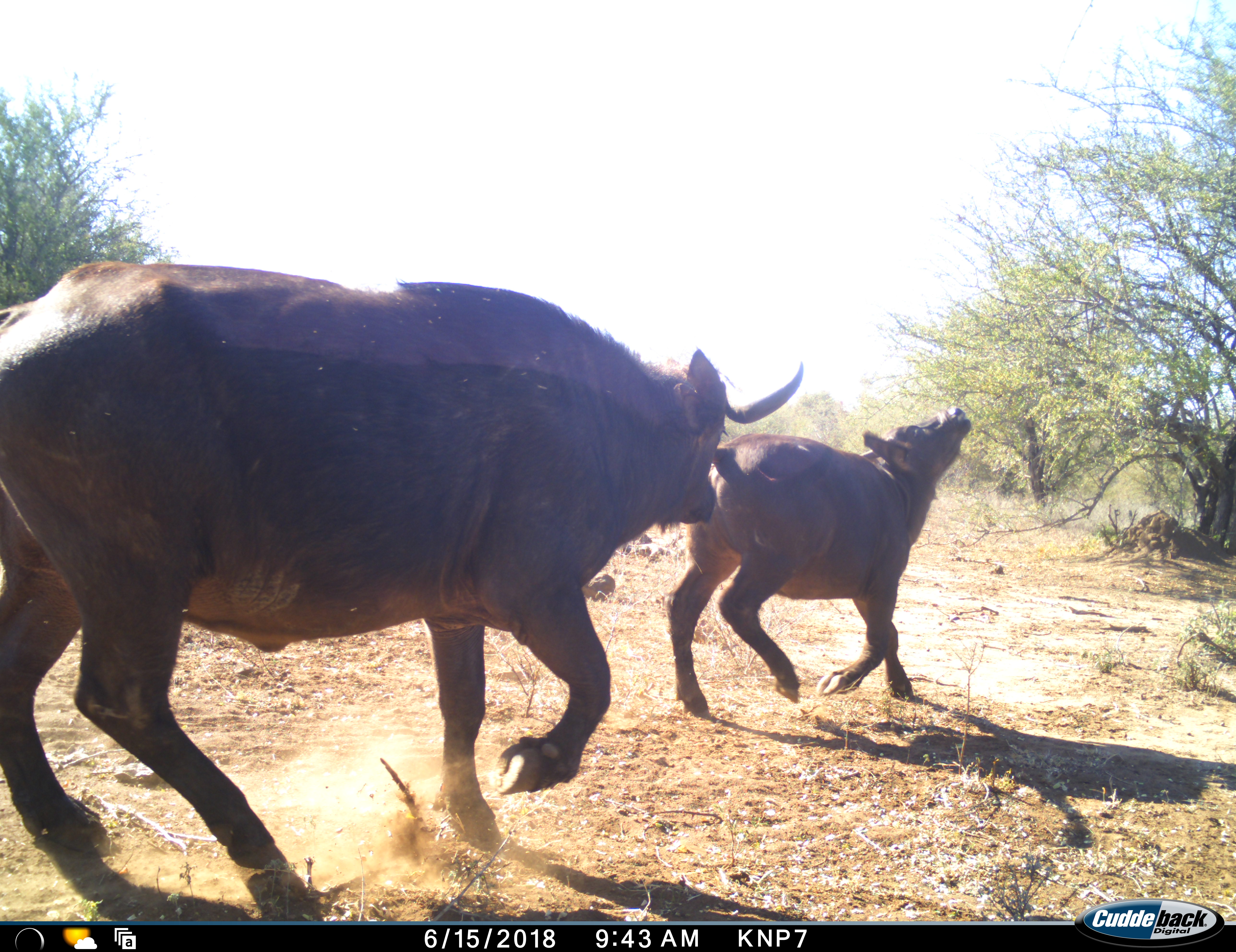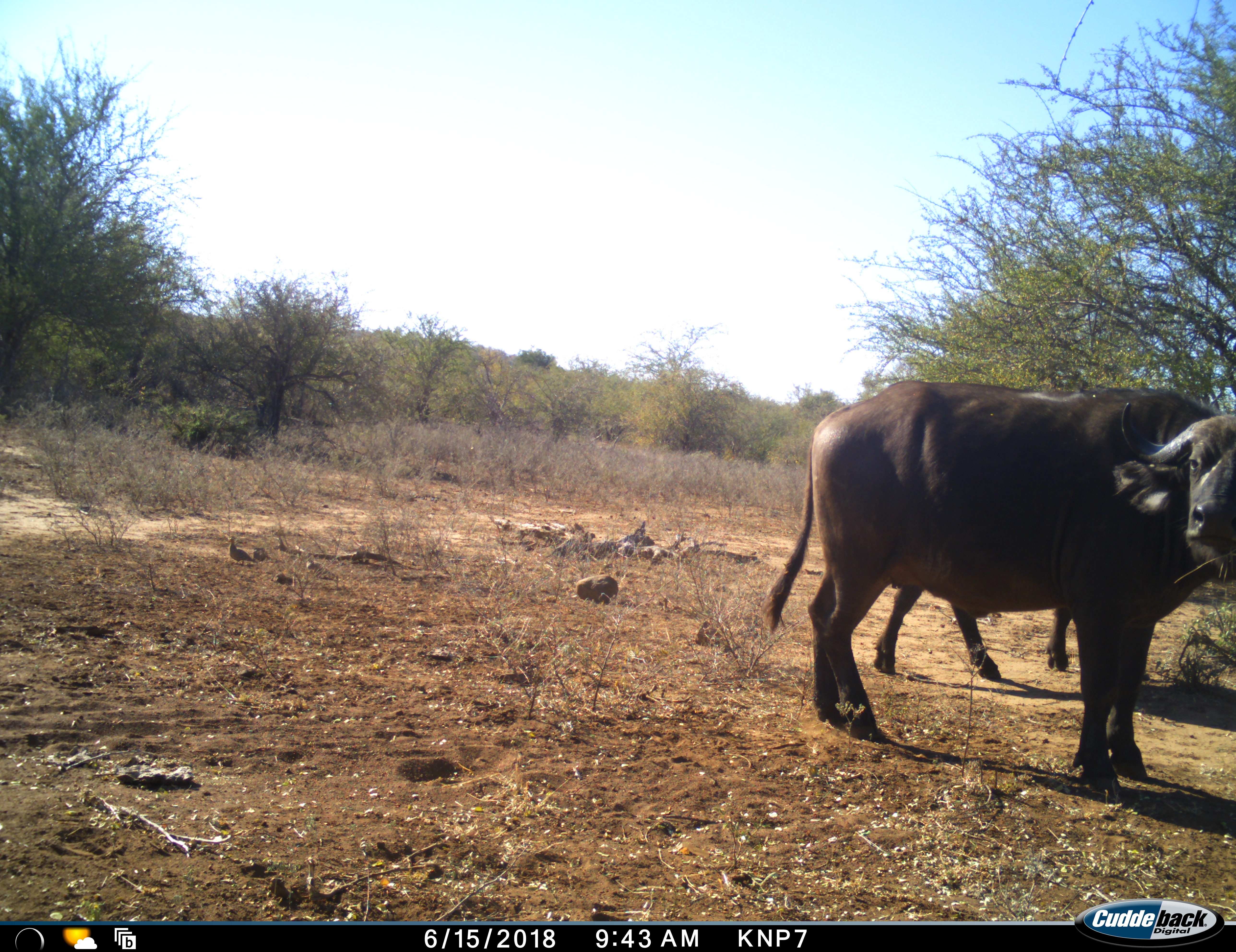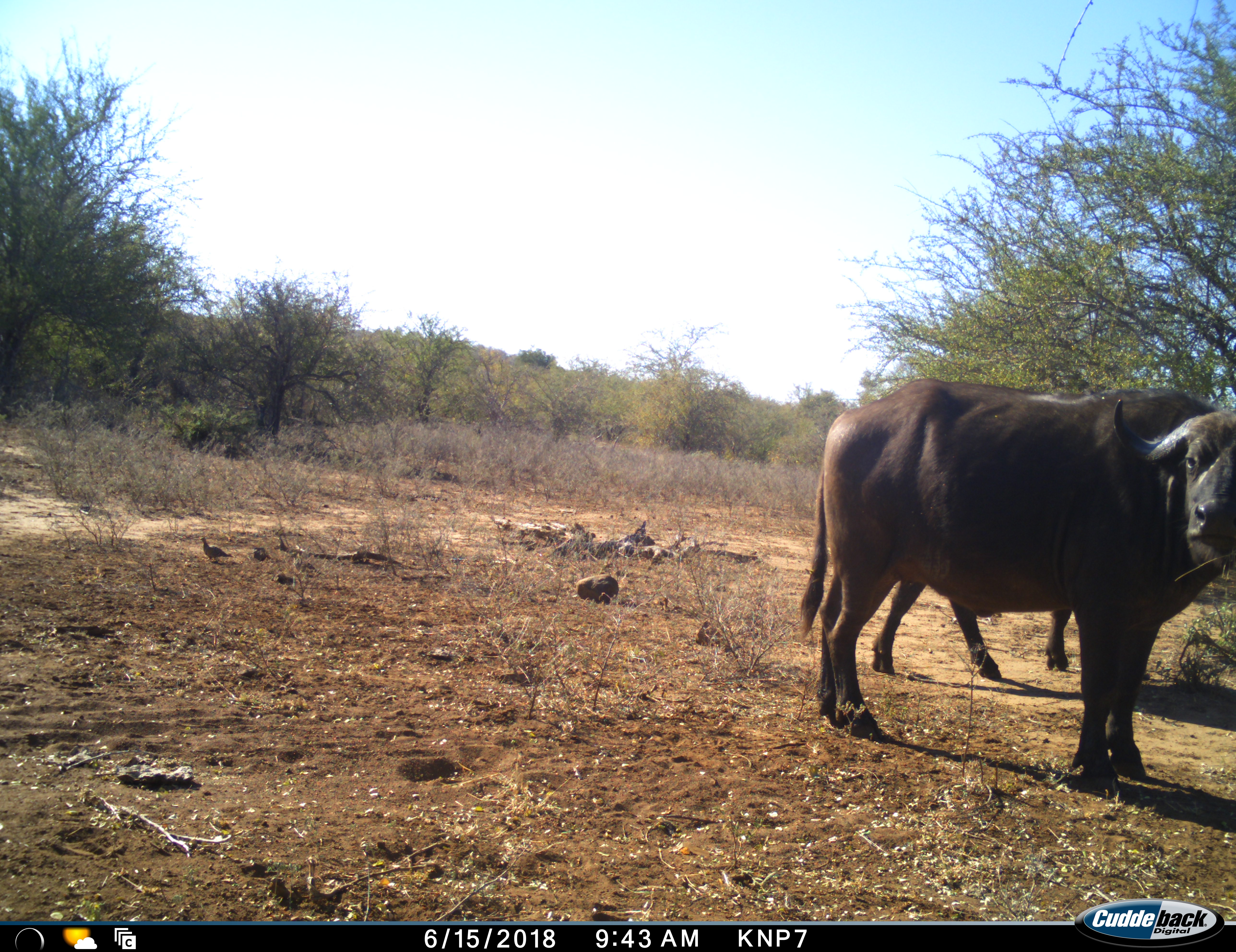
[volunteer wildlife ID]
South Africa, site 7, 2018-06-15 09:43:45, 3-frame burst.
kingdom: Animalia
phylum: Chordata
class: Mammalia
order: Artiodactyla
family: Bovidae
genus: Syncerus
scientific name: Syncerus caffer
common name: cape buffalo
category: buffalo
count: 2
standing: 25%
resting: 0%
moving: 100%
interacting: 12%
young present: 50%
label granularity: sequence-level